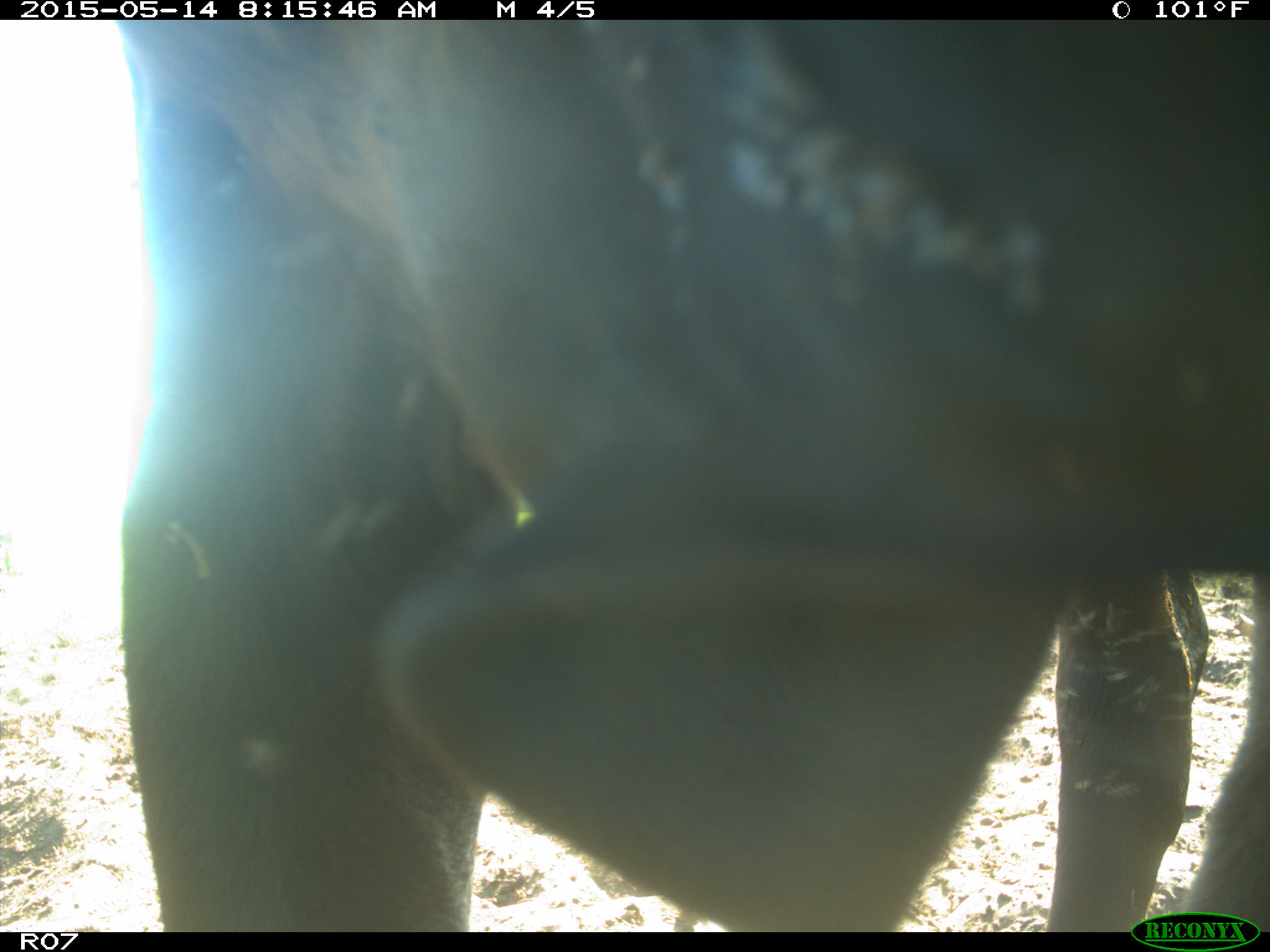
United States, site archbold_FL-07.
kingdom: Animalia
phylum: Chordata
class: Mammalia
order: Artiodactyla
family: Bovidae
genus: Bos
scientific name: Bos taurus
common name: domestic cow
Bos taurus (domestic cow).